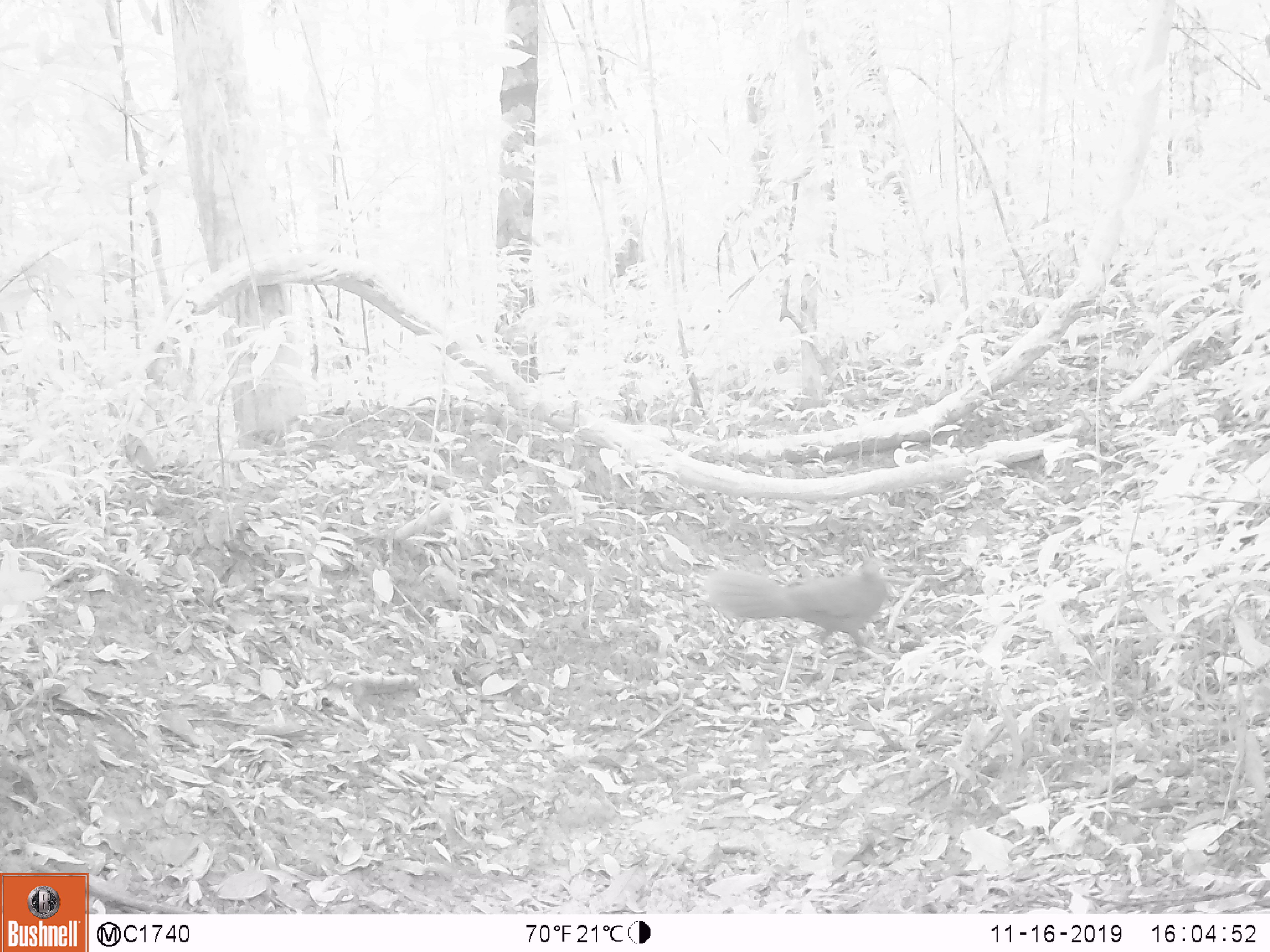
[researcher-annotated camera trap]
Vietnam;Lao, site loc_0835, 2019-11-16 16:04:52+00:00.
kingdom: Animalia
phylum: Chordata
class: Aves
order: Galliformes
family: Phasianidae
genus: Lophura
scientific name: Lophura nycthemera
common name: silver pheasant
Silver pheasant (Lophura nycthemera). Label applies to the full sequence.